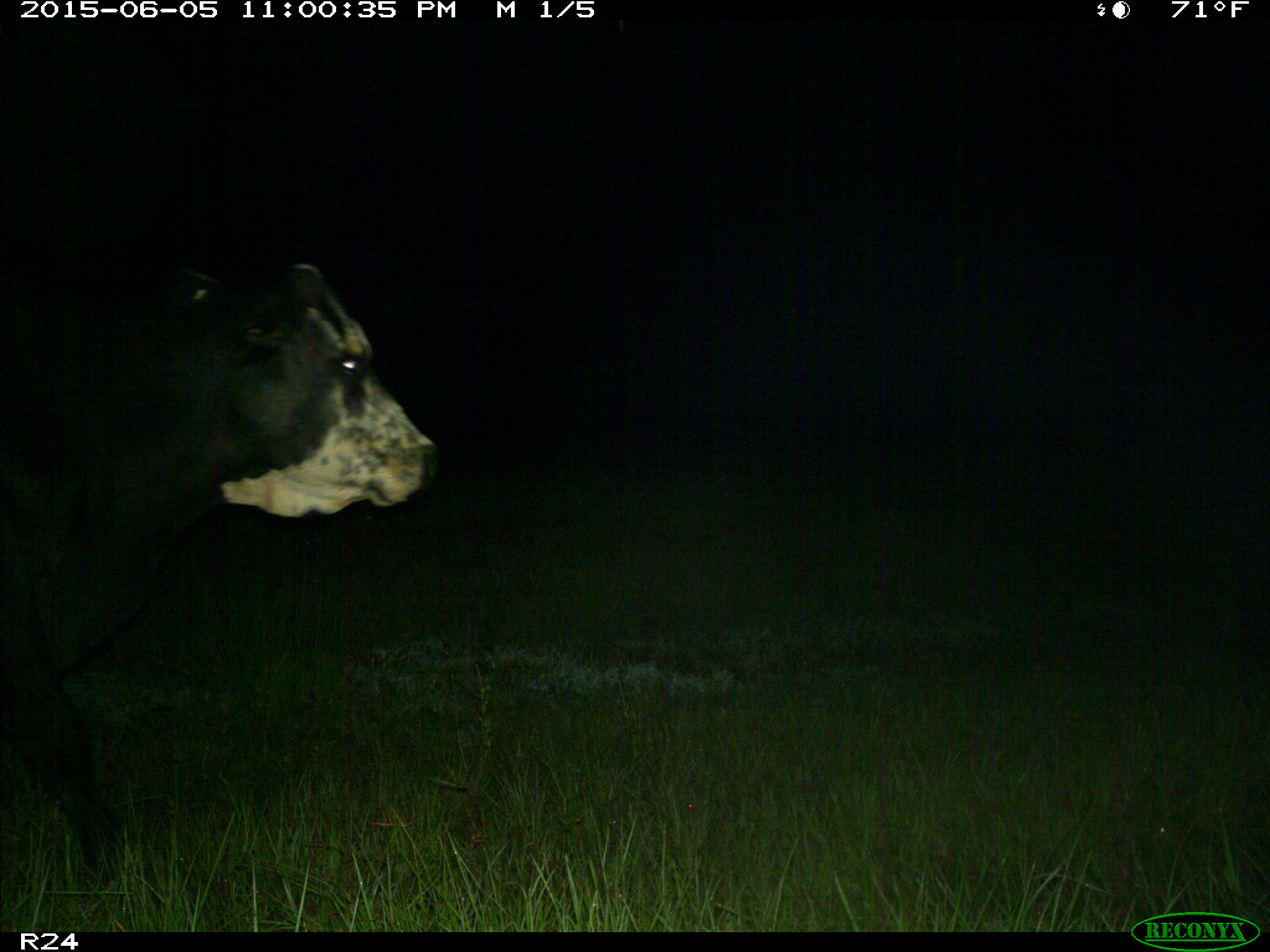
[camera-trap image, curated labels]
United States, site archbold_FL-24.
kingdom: Animalia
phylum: Chordata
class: Mammalia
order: Artiodactyla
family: Bovidae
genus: Bos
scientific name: Bos taurus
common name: domestic cow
Bos taurus (domestic cow).